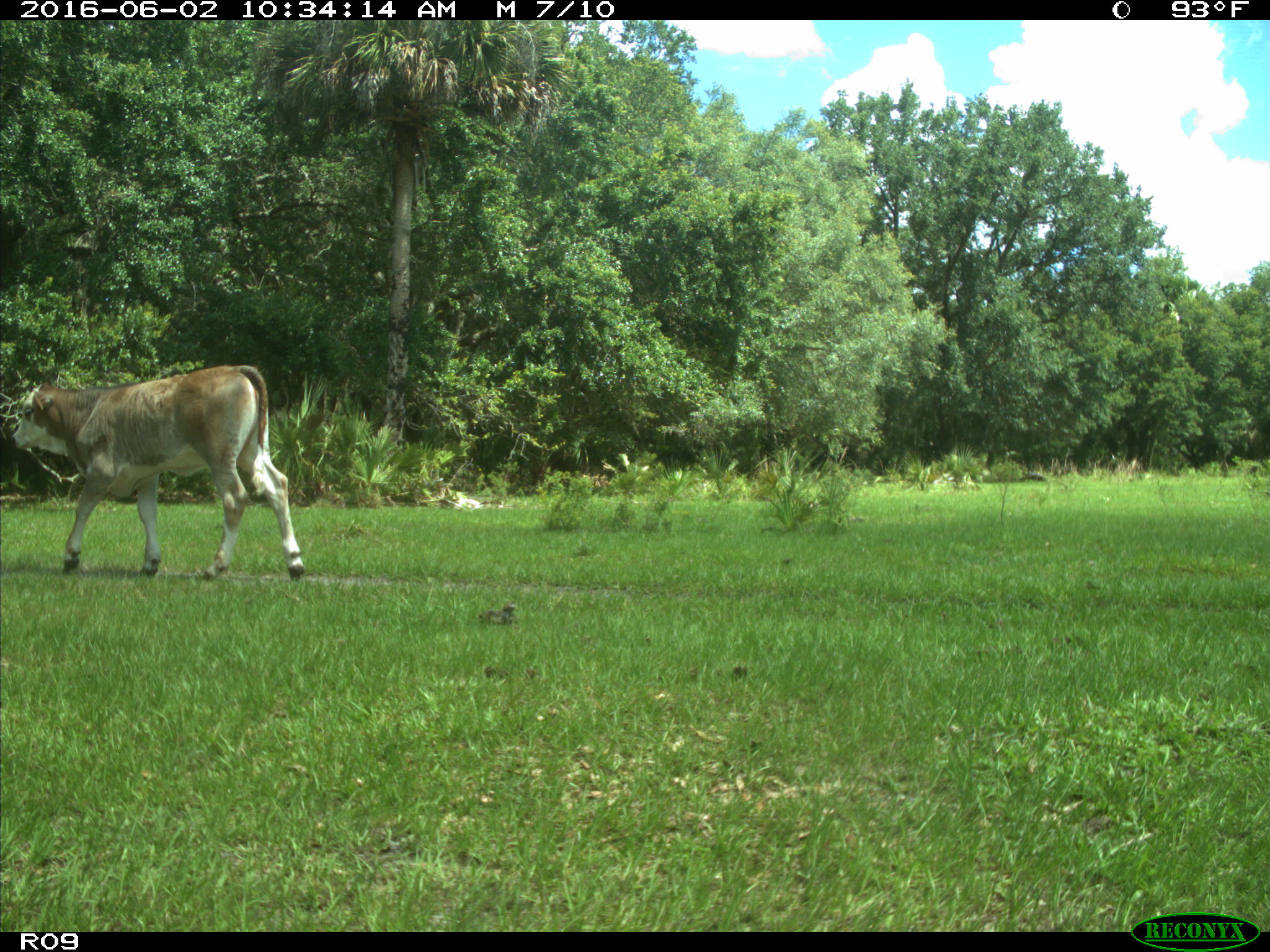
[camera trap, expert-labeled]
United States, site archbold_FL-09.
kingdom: Animalia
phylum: Chordata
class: Mammalia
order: Artiodactyla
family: Bovidae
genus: Bos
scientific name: Bos taurus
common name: domestic cow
Bos taurus (domestic cow).